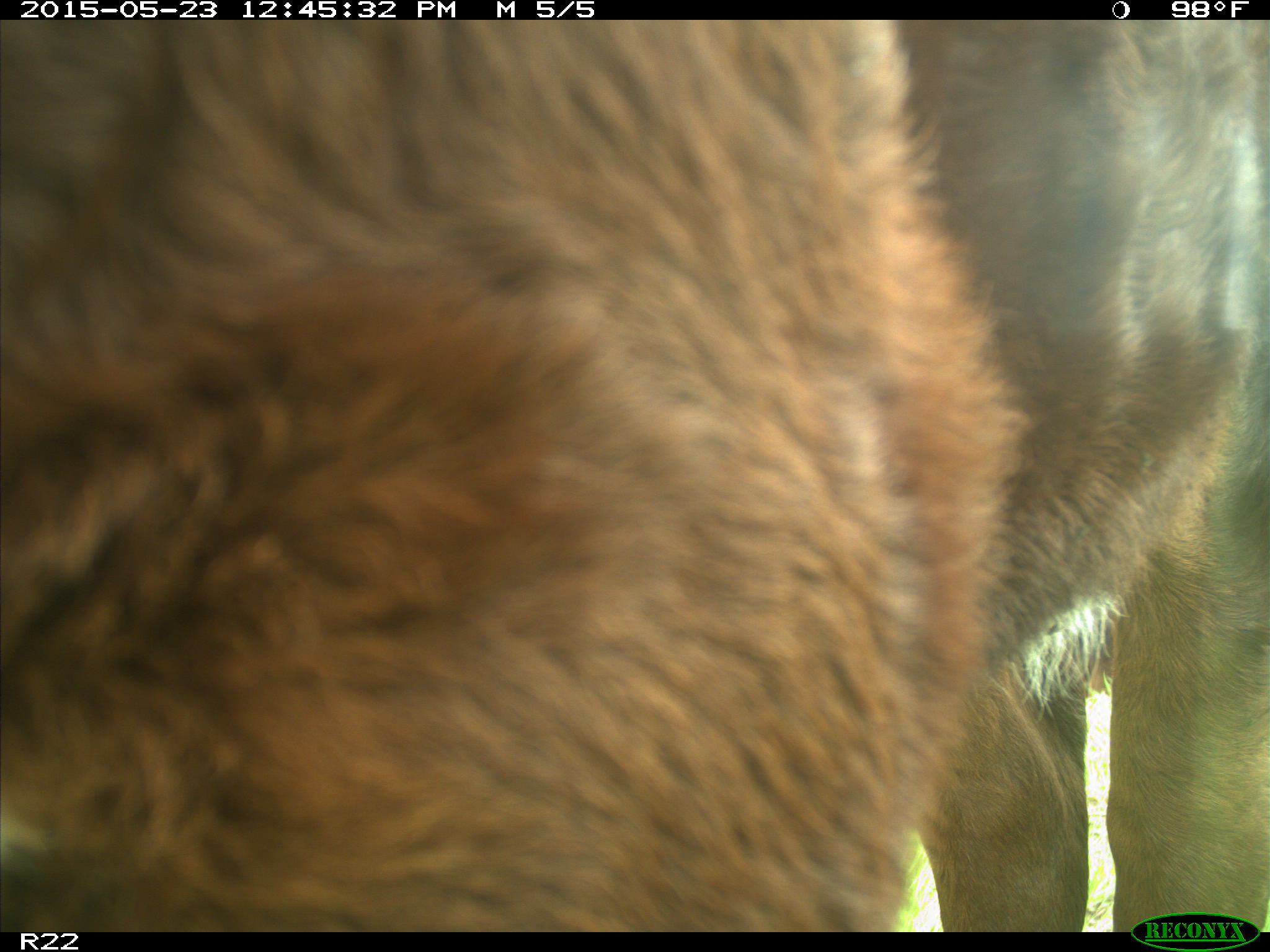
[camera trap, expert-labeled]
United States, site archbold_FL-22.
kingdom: Animalia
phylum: Chordata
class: Mammalia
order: Artiodactyla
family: Bovidae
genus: Bos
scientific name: Bos taurus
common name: domestic cow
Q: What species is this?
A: Bos taurus (domestic cow).